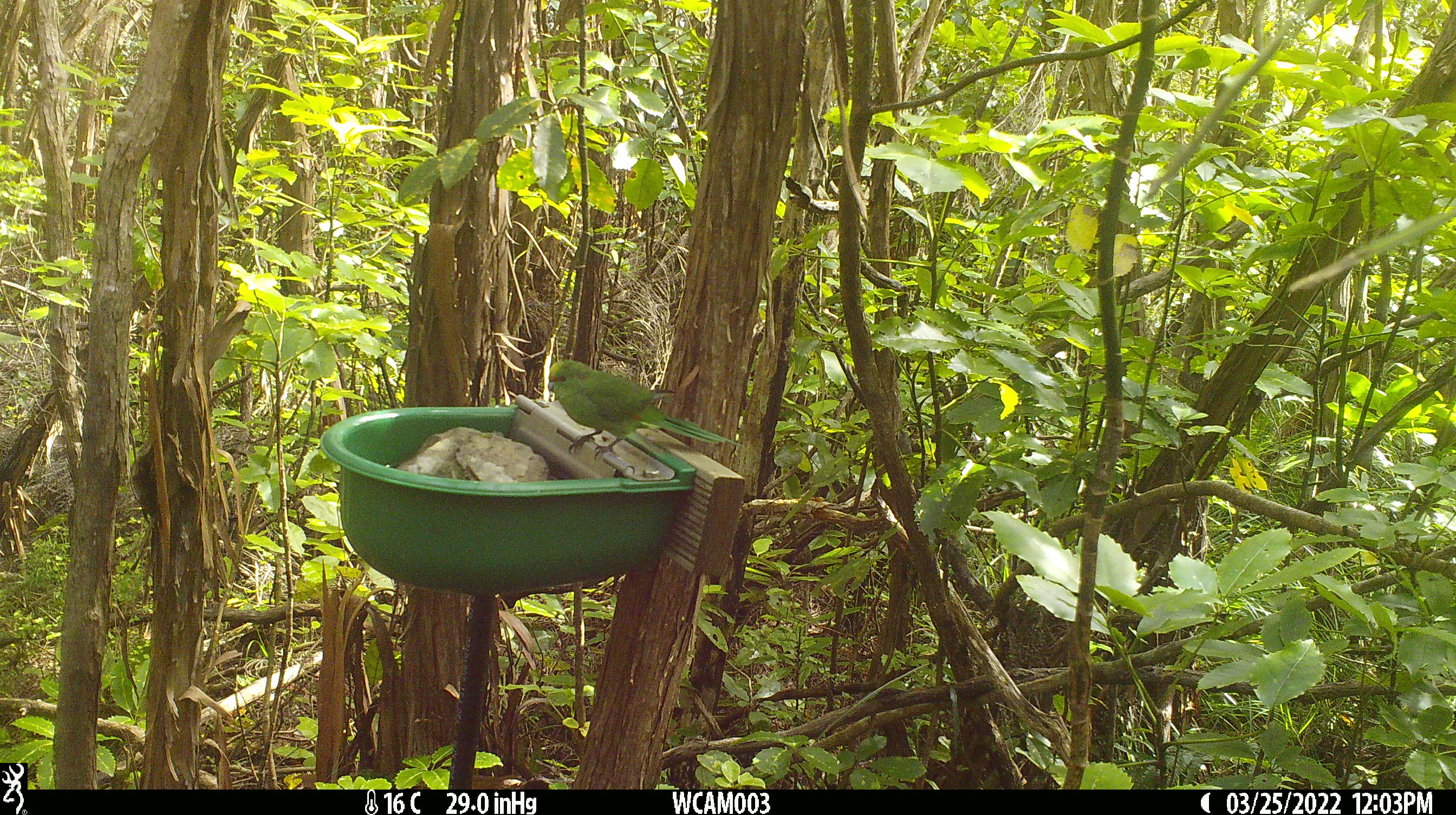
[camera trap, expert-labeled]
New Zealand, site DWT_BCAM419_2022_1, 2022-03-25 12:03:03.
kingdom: Animalia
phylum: Chordata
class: Aves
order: Psittaciformes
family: Psittaculidae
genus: Cyanoramphus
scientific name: Cyanoramphus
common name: parakeet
Parakeet (Cyanoramphus).